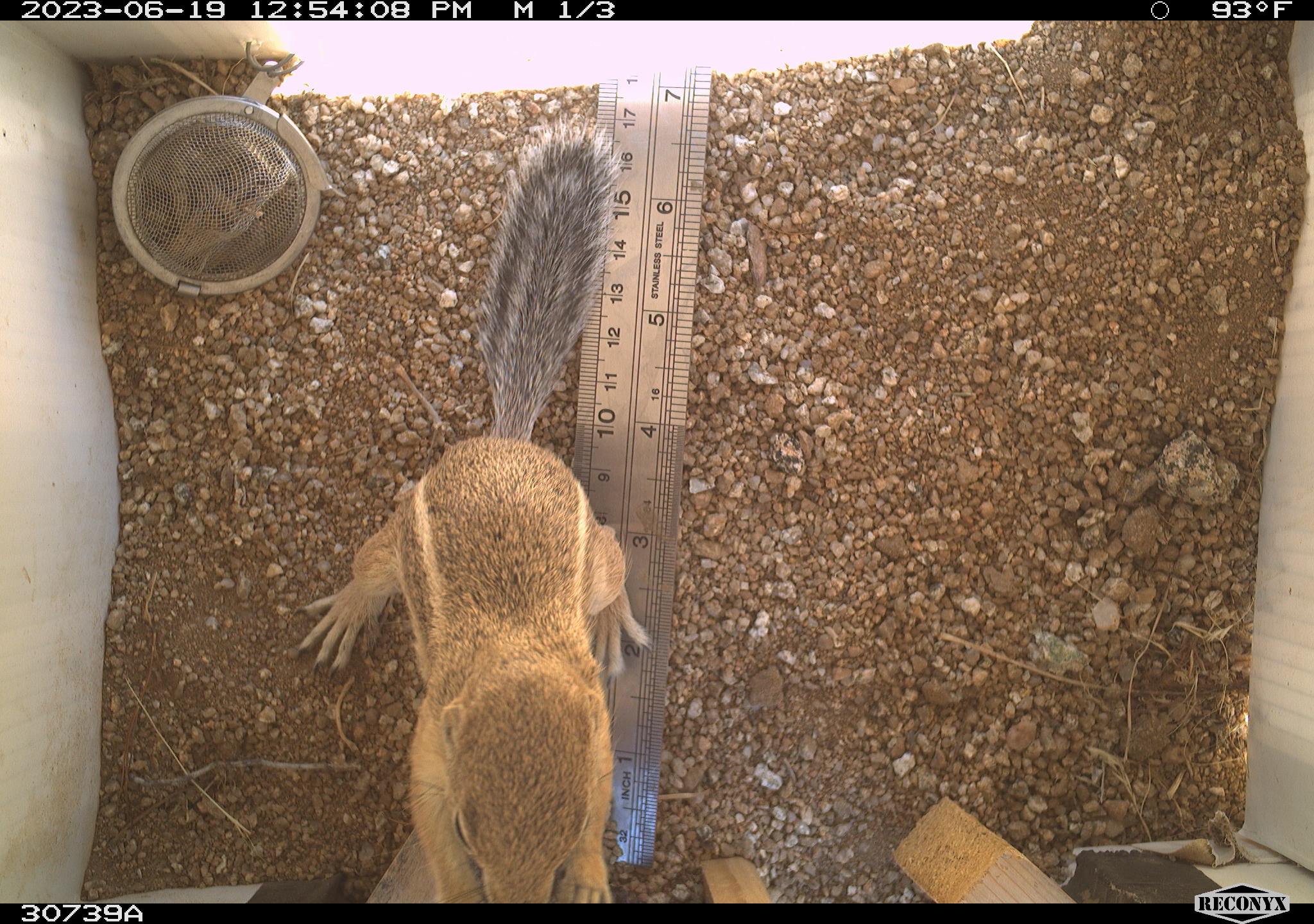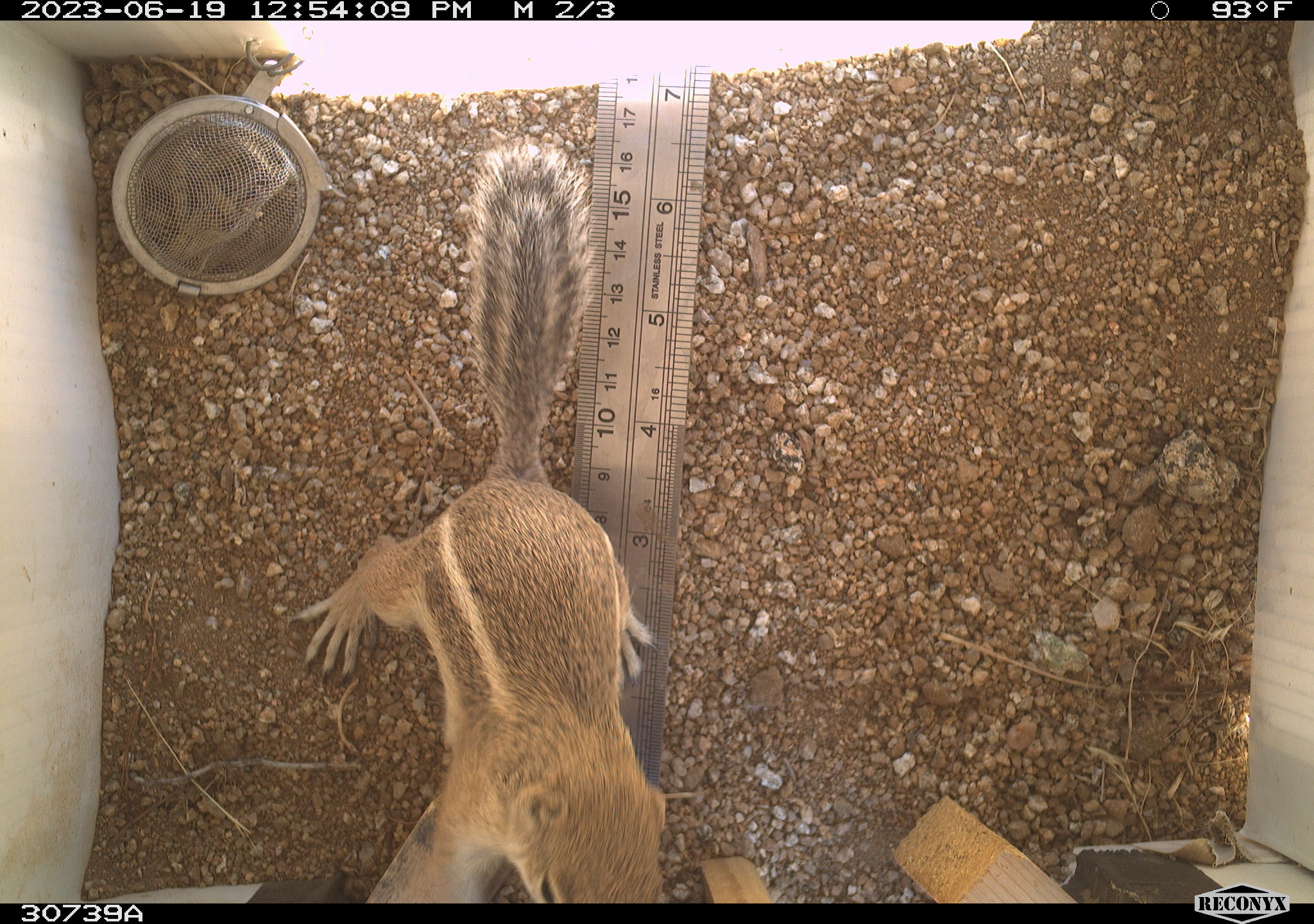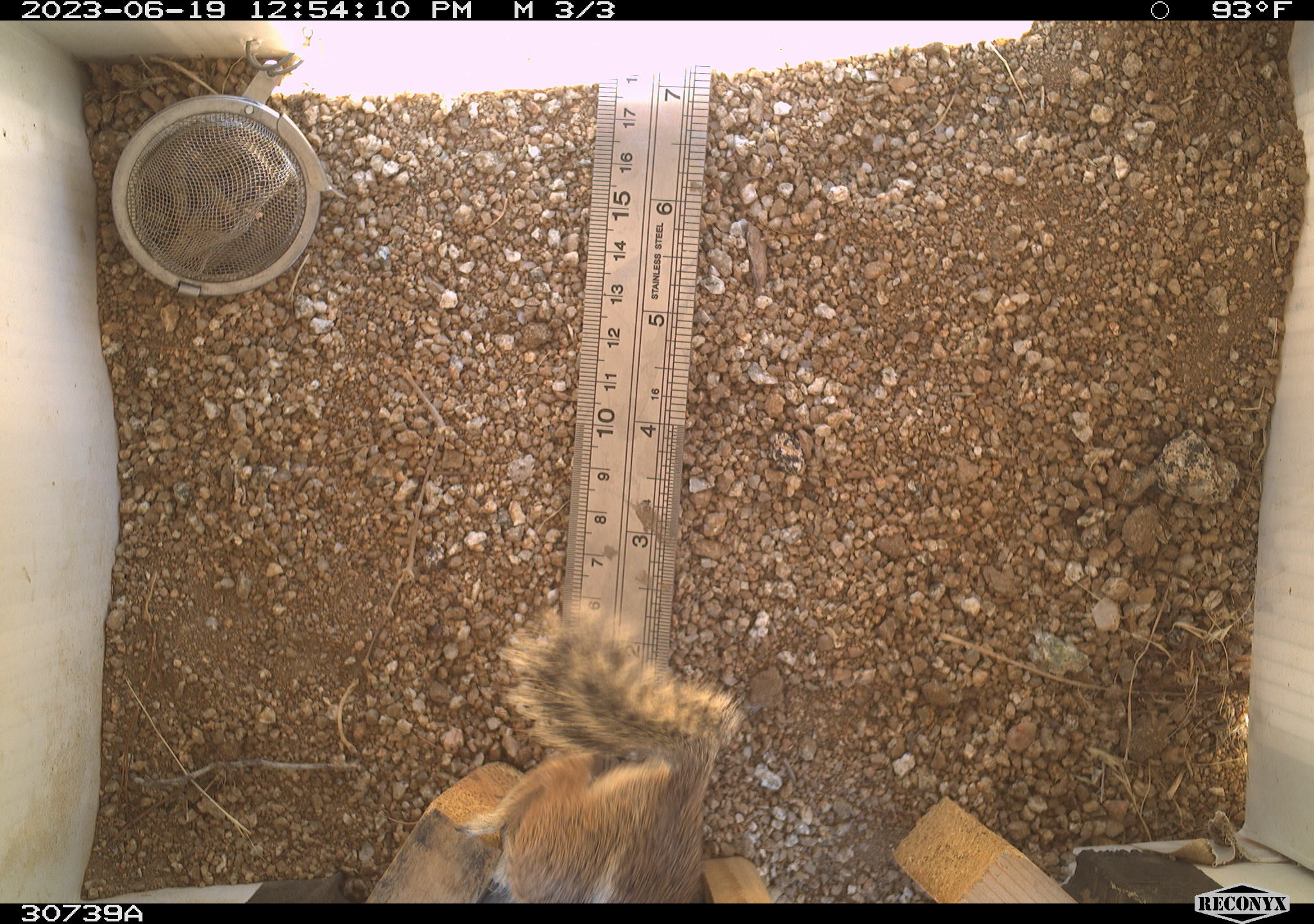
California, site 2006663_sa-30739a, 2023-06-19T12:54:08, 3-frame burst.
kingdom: Animalia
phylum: Chordata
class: Mammalia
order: Rodentia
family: Sciuridae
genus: Ammospermophilus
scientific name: Ammospermophilus leucurus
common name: white-tailed antelope squirrel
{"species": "white-tailed antelope squirrel (Ammospermophilus leucurus)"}